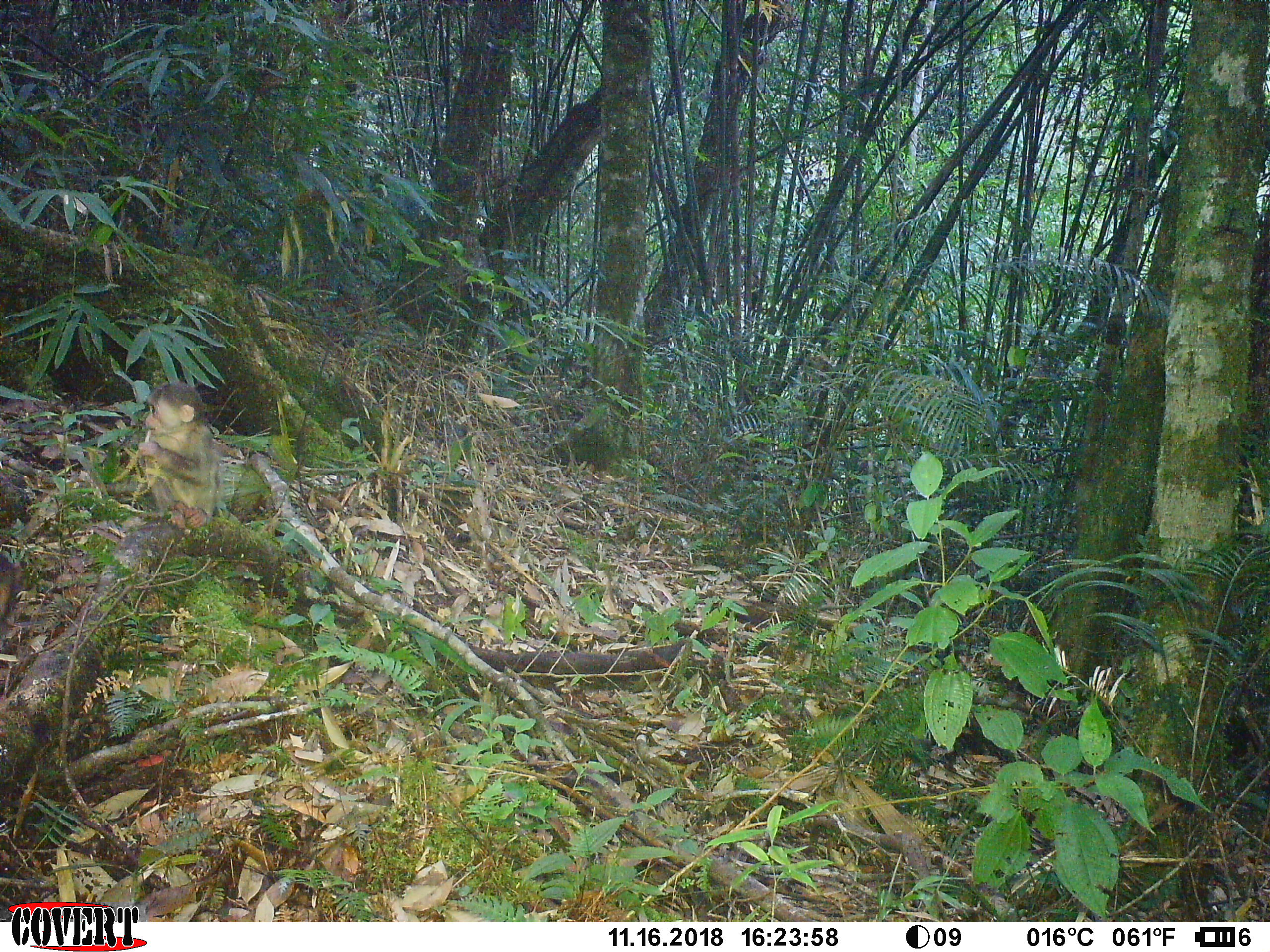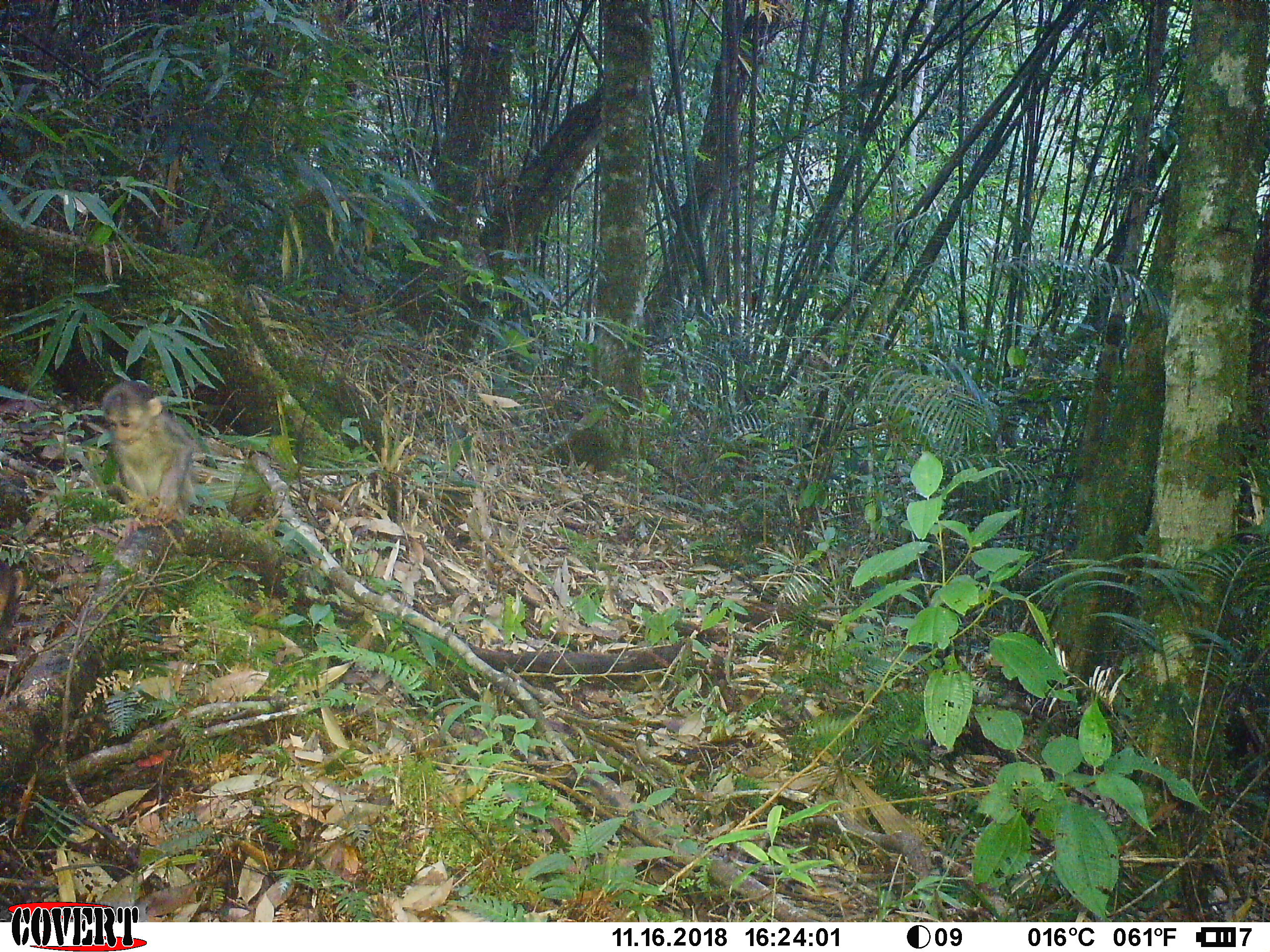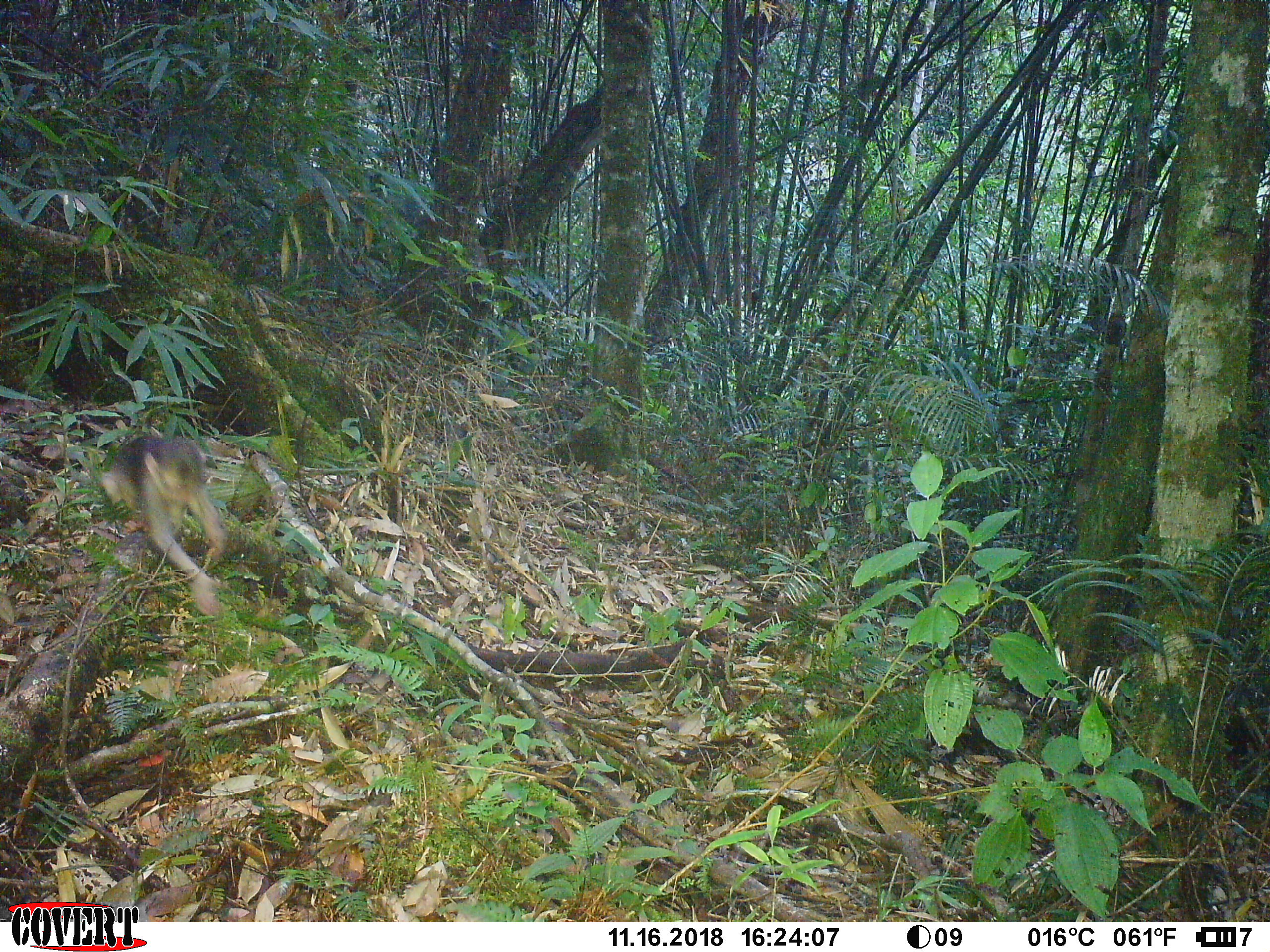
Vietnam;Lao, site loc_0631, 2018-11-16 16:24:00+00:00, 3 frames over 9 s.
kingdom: Animalia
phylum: Chordata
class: Mammalia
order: Primates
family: Cercopithecidae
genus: Macaca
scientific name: Macaca arctoides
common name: stump-tailed macaque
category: stump tailed macaque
Stump tailed macaque (stump-tailed macaque) (Macaca arctoides). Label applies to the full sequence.